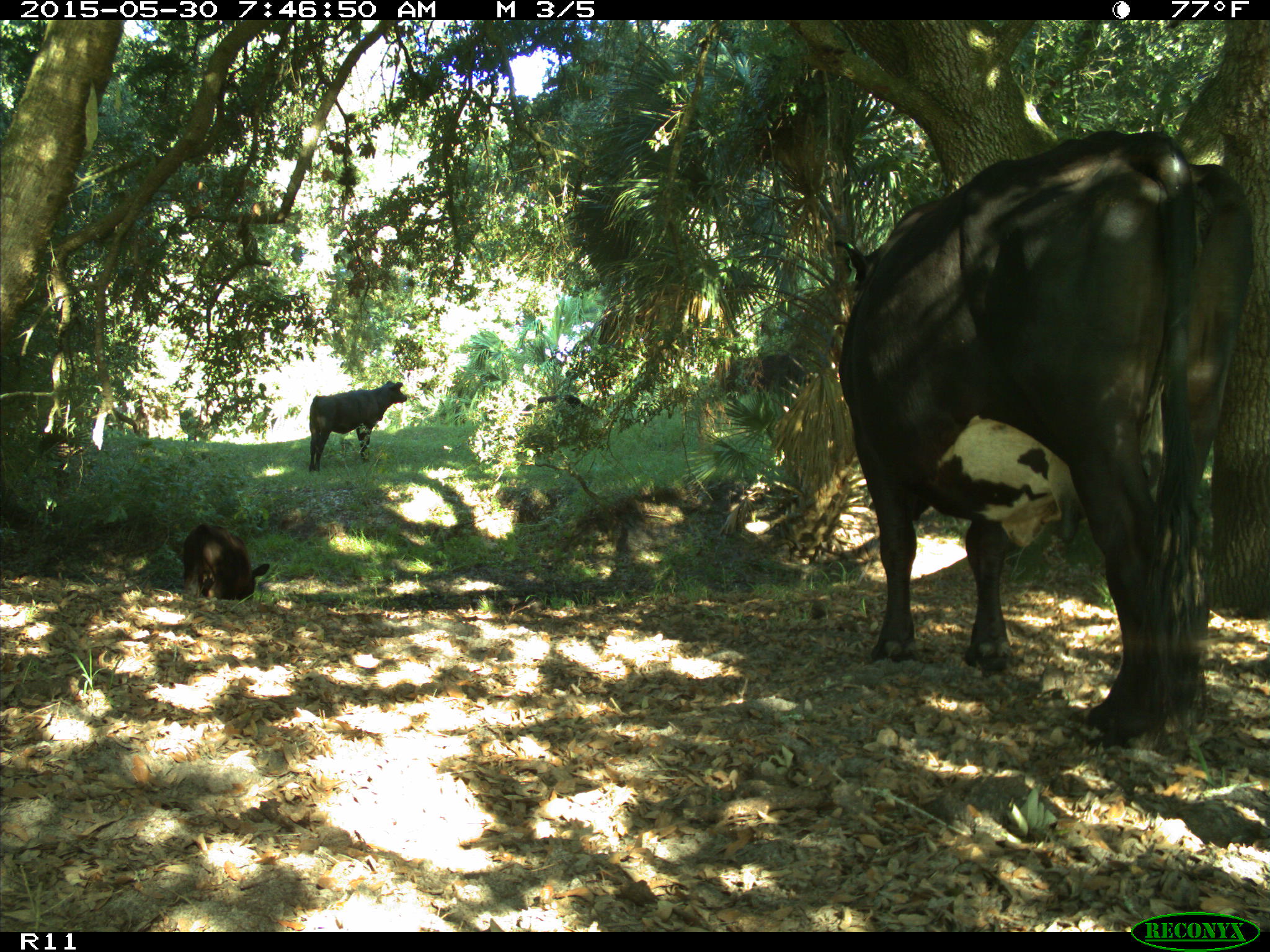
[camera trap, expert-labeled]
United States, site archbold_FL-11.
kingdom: Animalia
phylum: Chordata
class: Mammalia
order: Artiodactyla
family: Bovidae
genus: Bos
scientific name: Bos taurus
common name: domestic cow